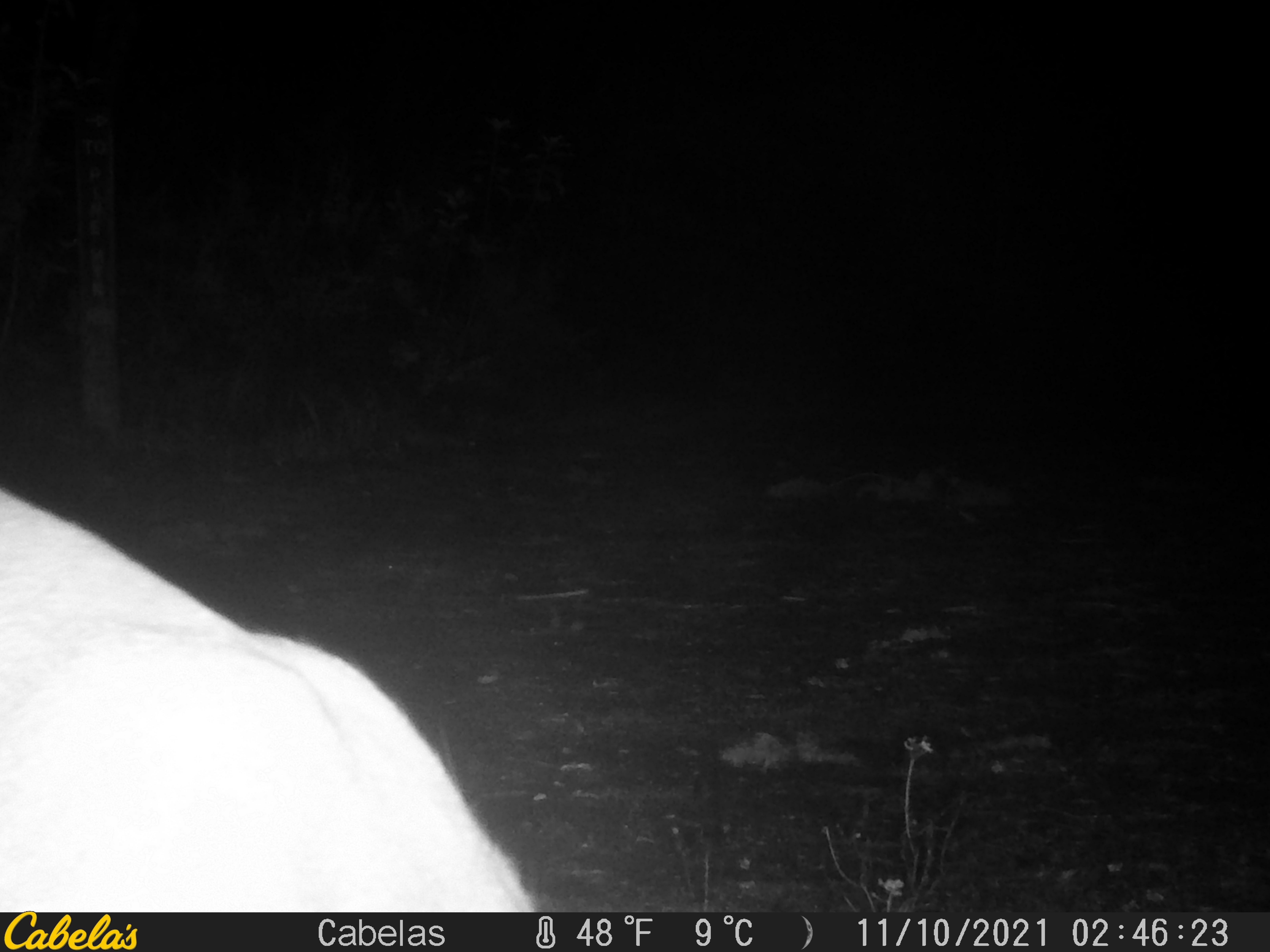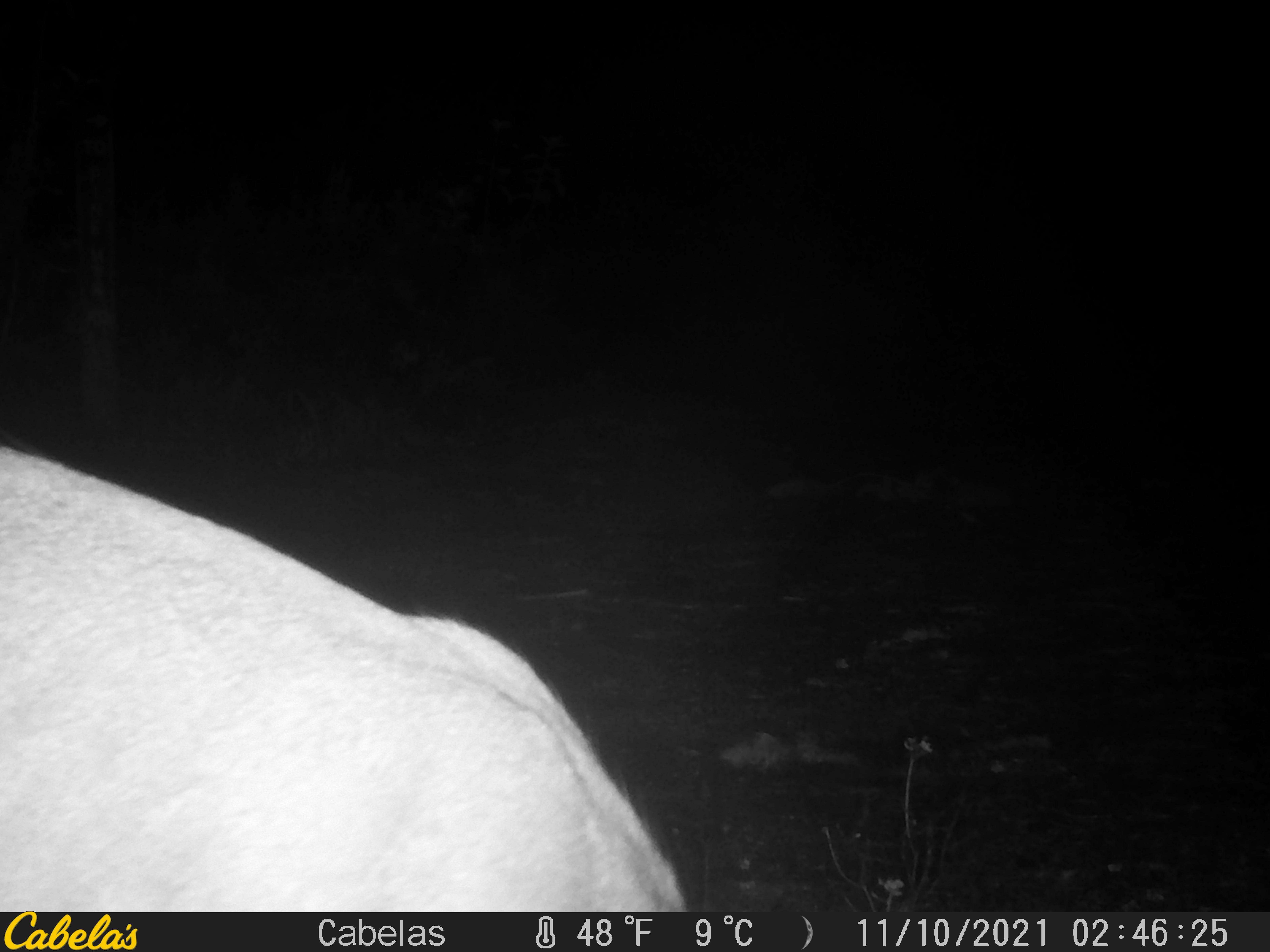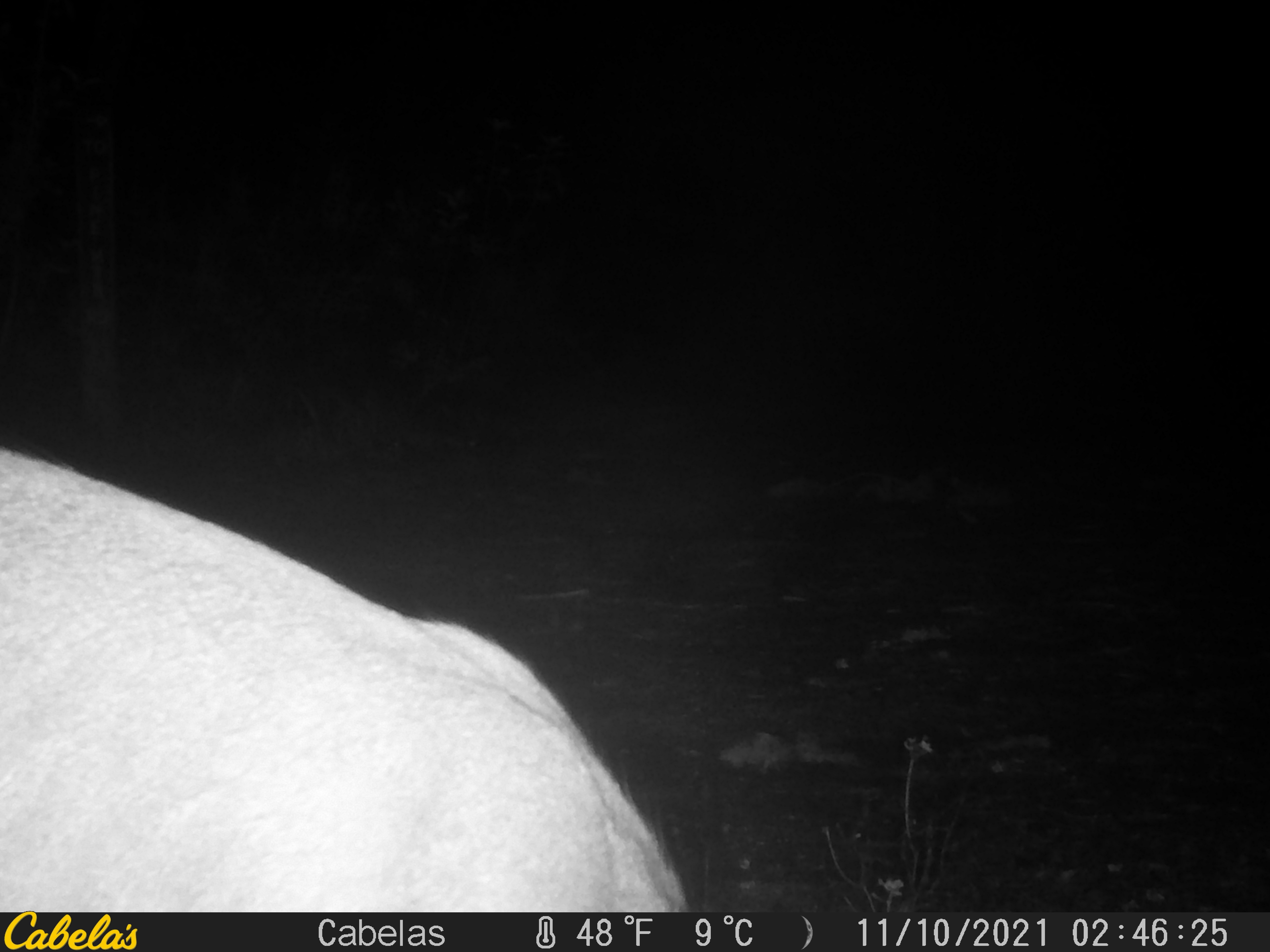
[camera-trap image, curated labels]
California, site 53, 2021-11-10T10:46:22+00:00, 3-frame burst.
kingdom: Animalia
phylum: Chordata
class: Mammalia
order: Artiodactyla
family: Cervidae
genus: Odocoileus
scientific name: Odocoileus hemionus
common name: mule deer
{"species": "mule deer (Odocoileus hemionus)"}